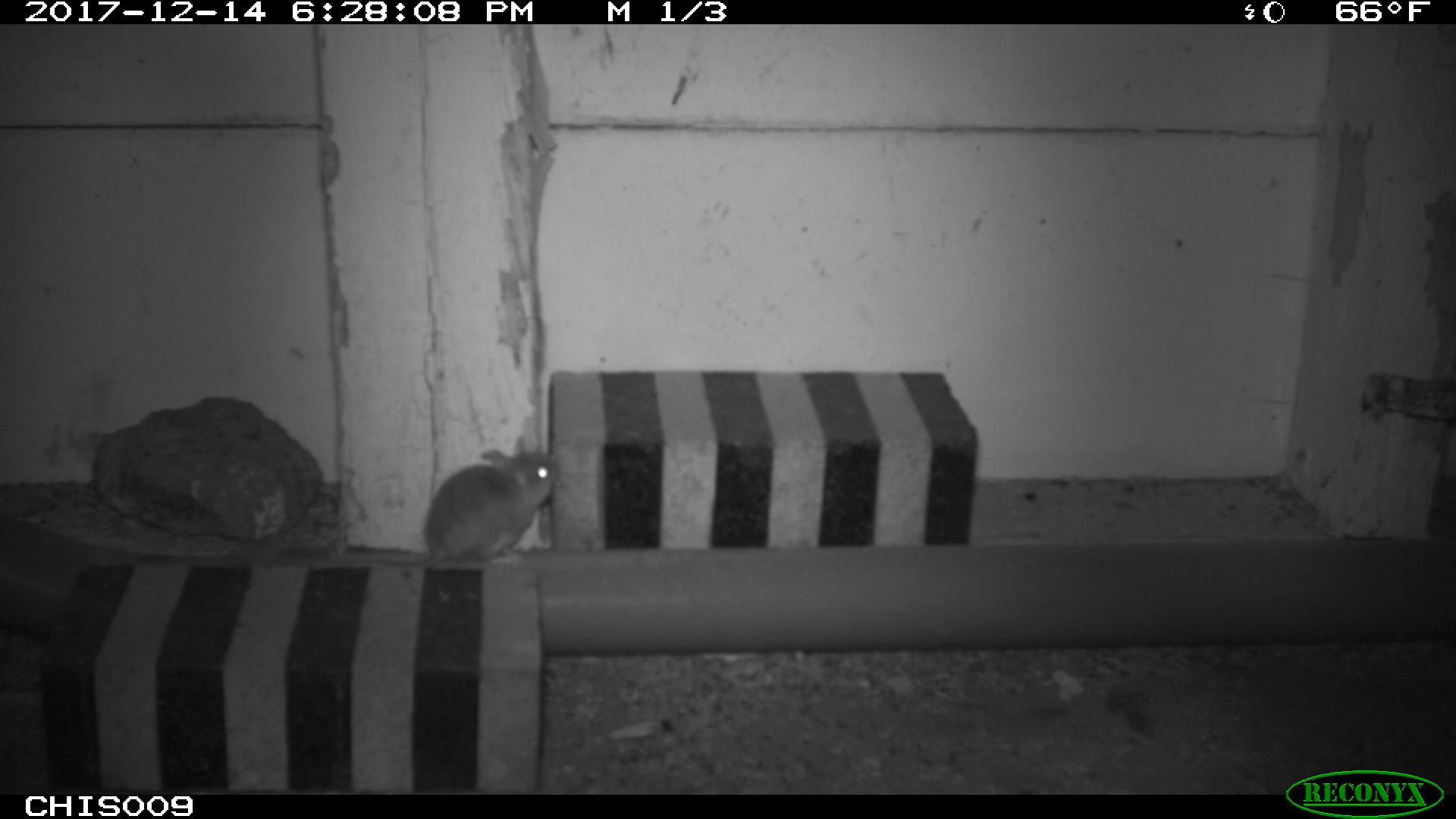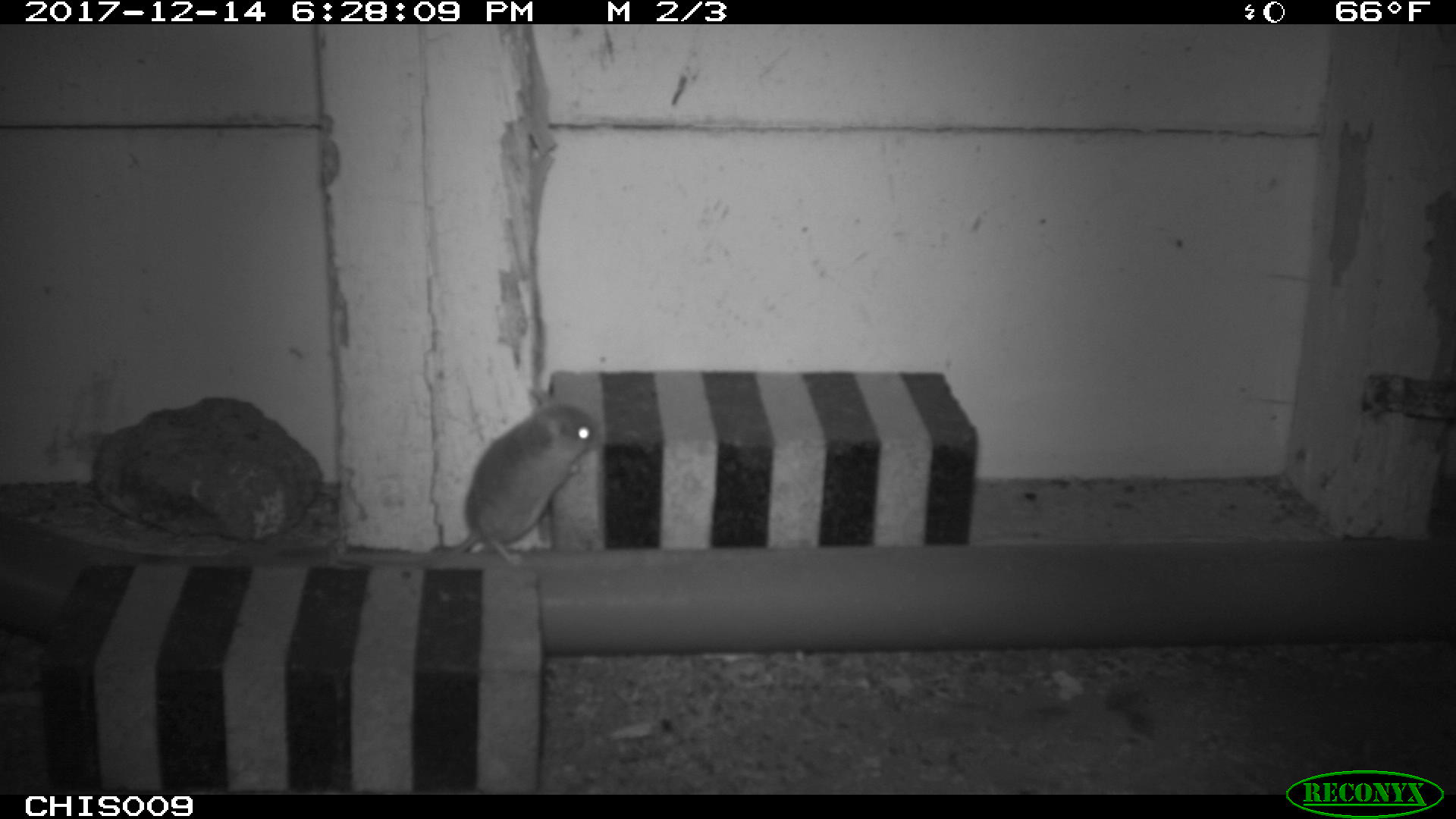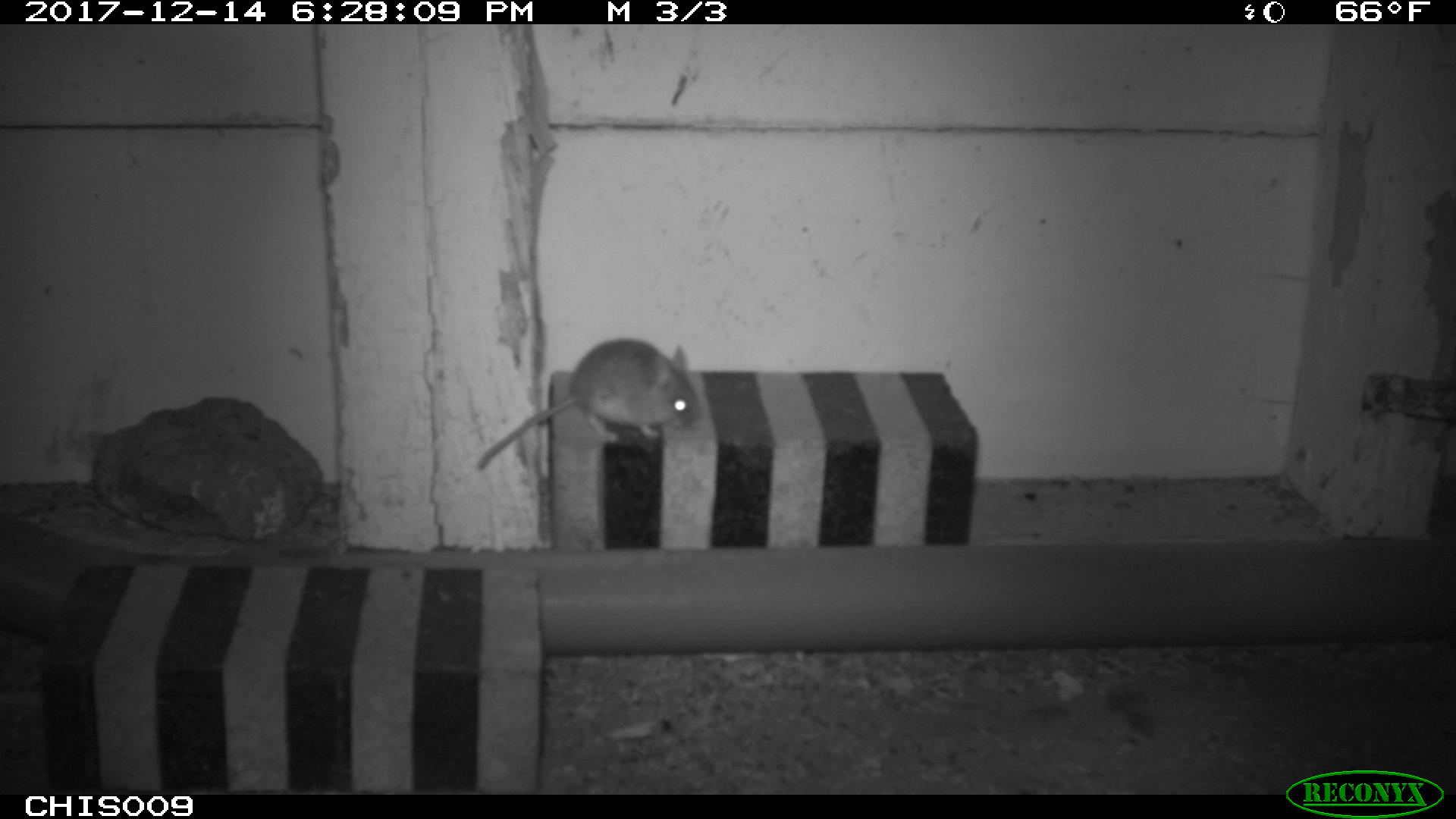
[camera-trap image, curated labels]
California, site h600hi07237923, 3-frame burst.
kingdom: Animalia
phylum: Chordata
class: Mammalia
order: Rodentia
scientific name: Rodentia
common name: rodent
Rodent (Rodentia).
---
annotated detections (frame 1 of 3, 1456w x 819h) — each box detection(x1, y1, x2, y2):
rodent: detection(313, 447, 560, 567)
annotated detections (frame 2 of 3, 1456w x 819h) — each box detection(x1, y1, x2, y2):
rodent: detection(334, 387, 603, 566)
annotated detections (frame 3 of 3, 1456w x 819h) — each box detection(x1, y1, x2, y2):
rodent: detection(475, 337, 698, 471)